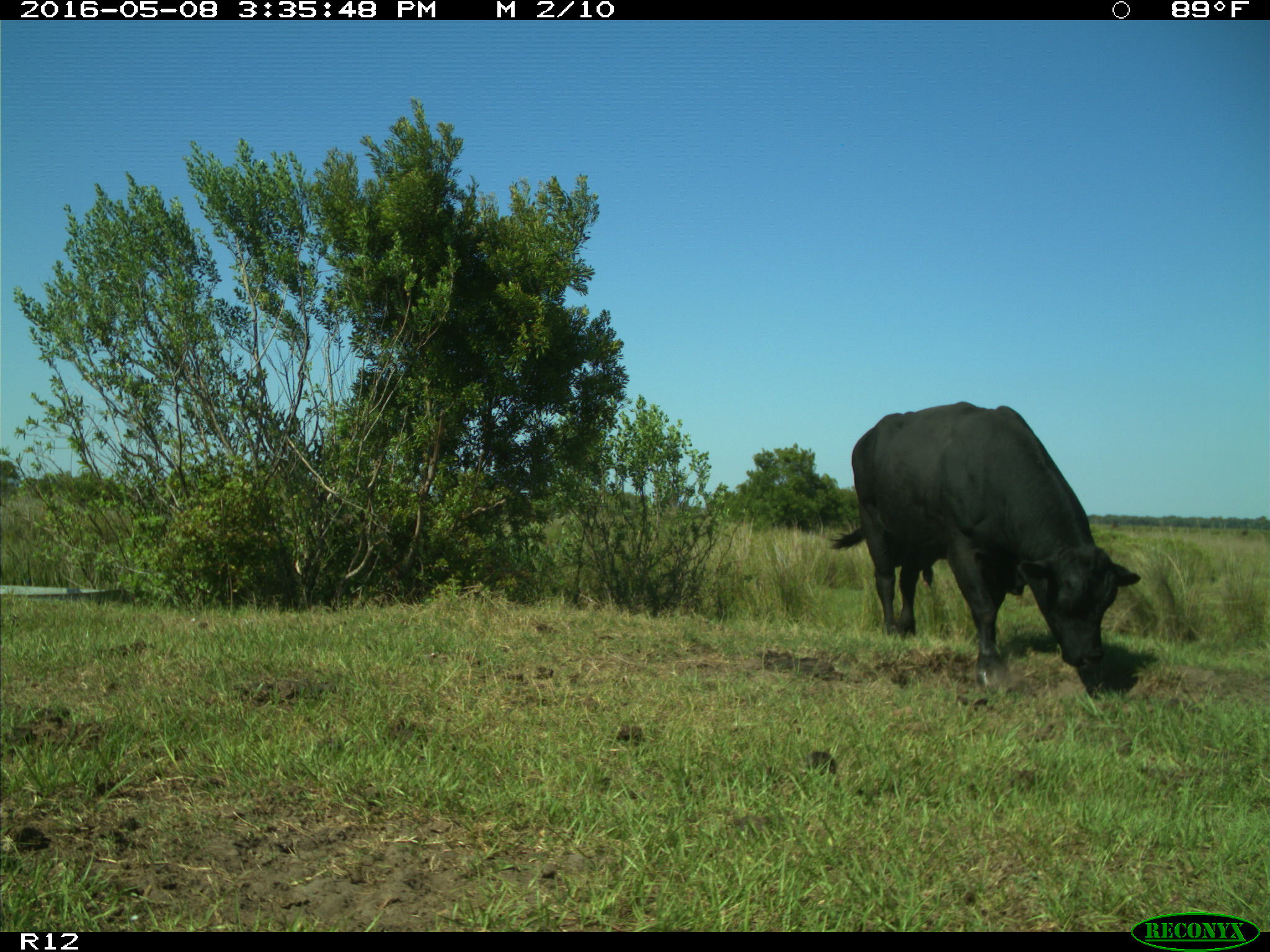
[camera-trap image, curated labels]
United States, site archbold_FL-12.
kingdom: Animalia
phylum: Chordata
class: Mammalia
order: Artiodactyla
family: Bovidae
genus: Bos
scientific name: Bos taurus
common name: domestic cow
Bos taurus (domestic cow).